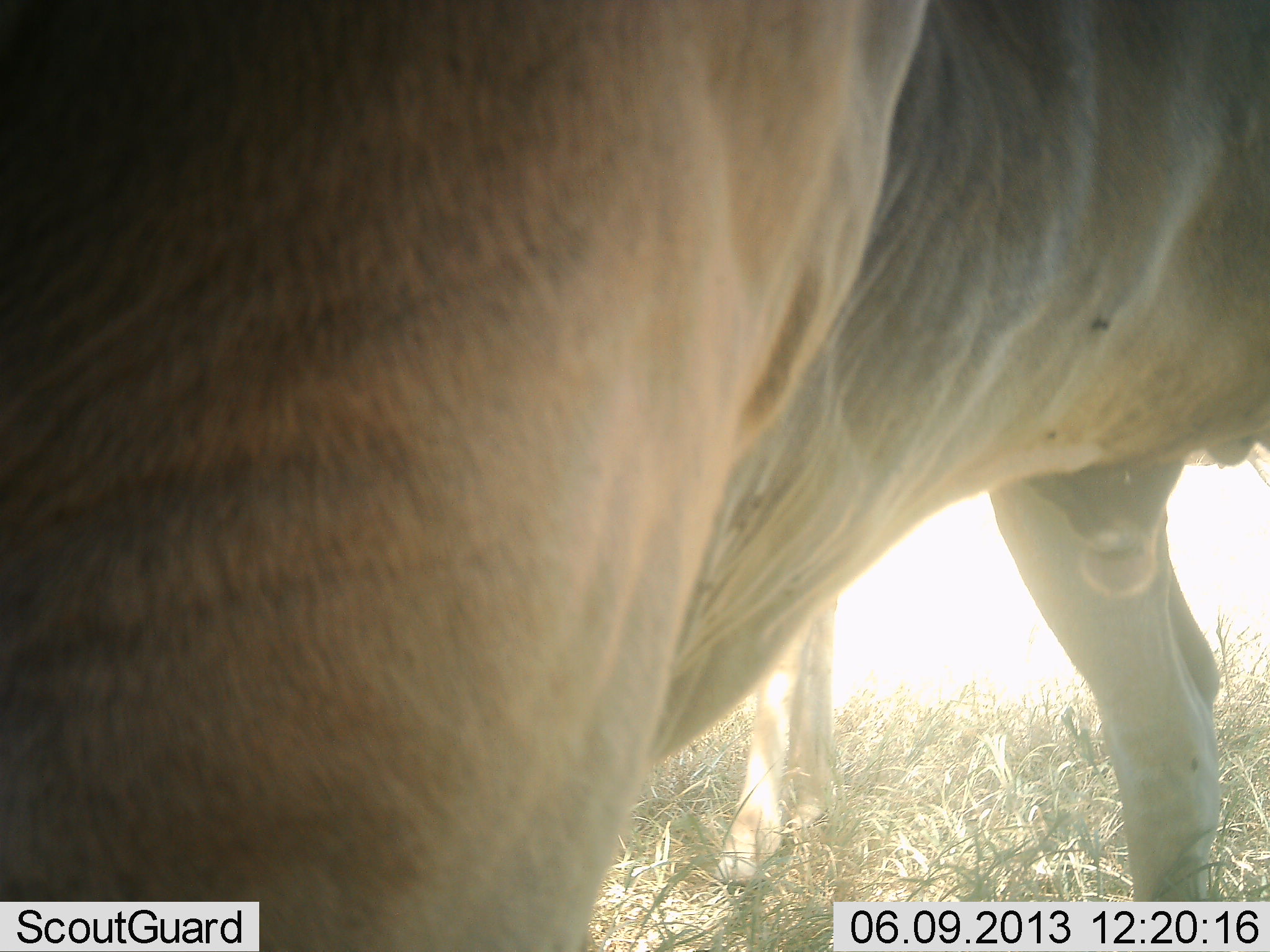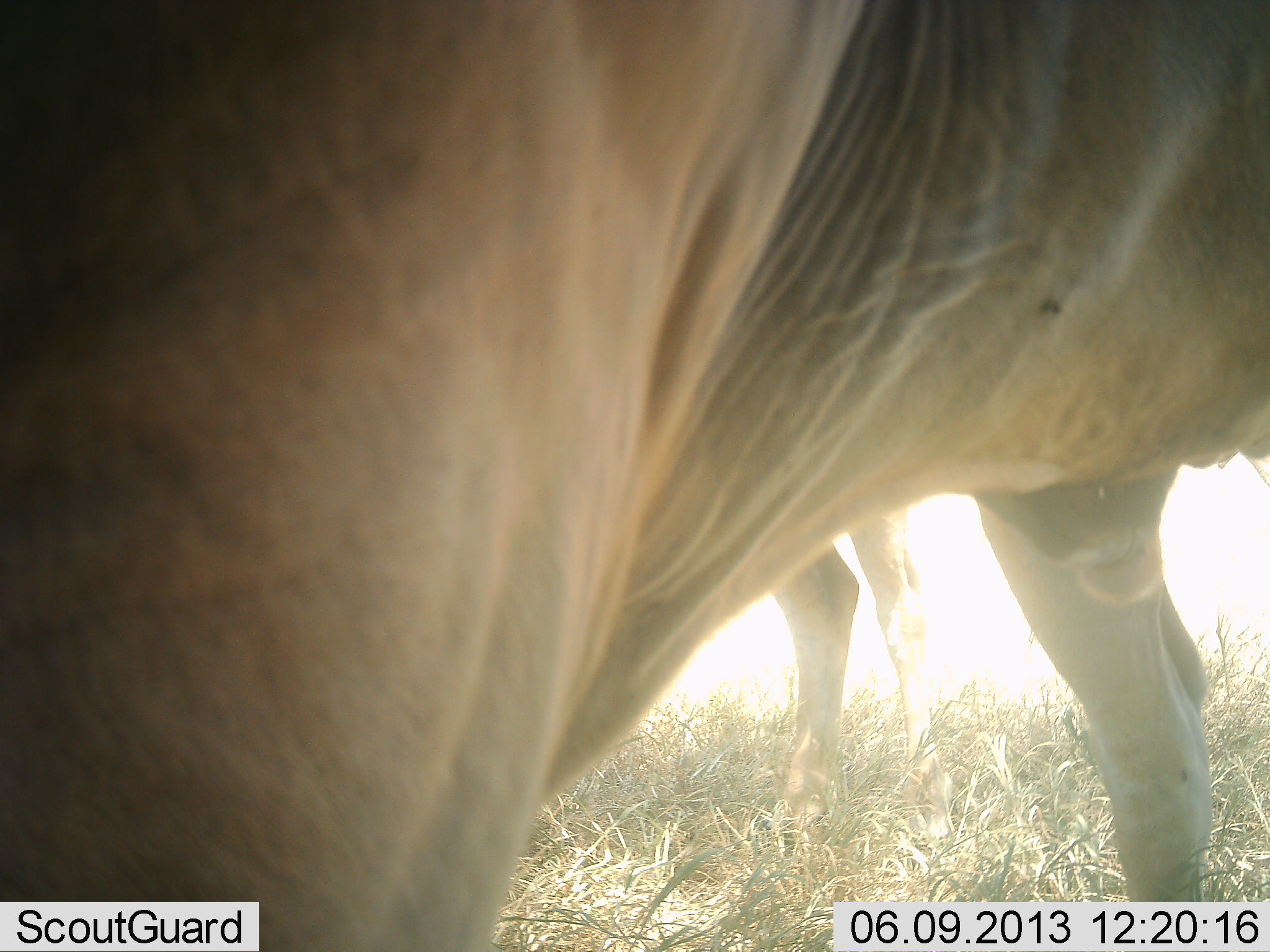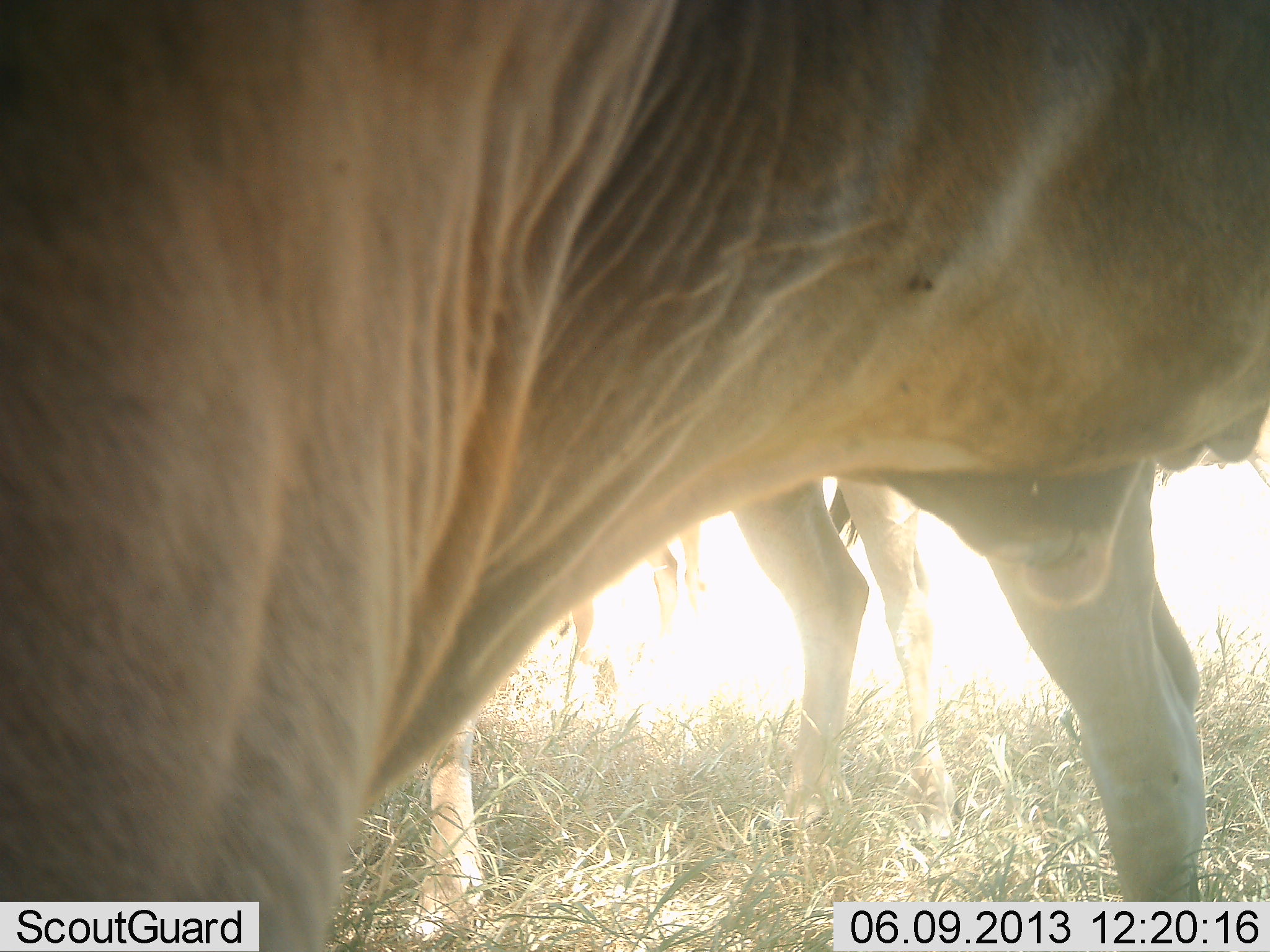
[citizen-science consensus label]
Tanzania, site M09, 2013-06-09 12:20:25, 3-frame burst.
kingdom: Animalia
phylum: Chordata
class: Mammalia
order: Artiodactyla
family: Bovidae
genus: Tragelaphus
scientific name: Tragelaphus oryx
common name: eland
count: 2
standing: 86%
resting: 0%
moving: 7%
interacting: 7%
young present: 0%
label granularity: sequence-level